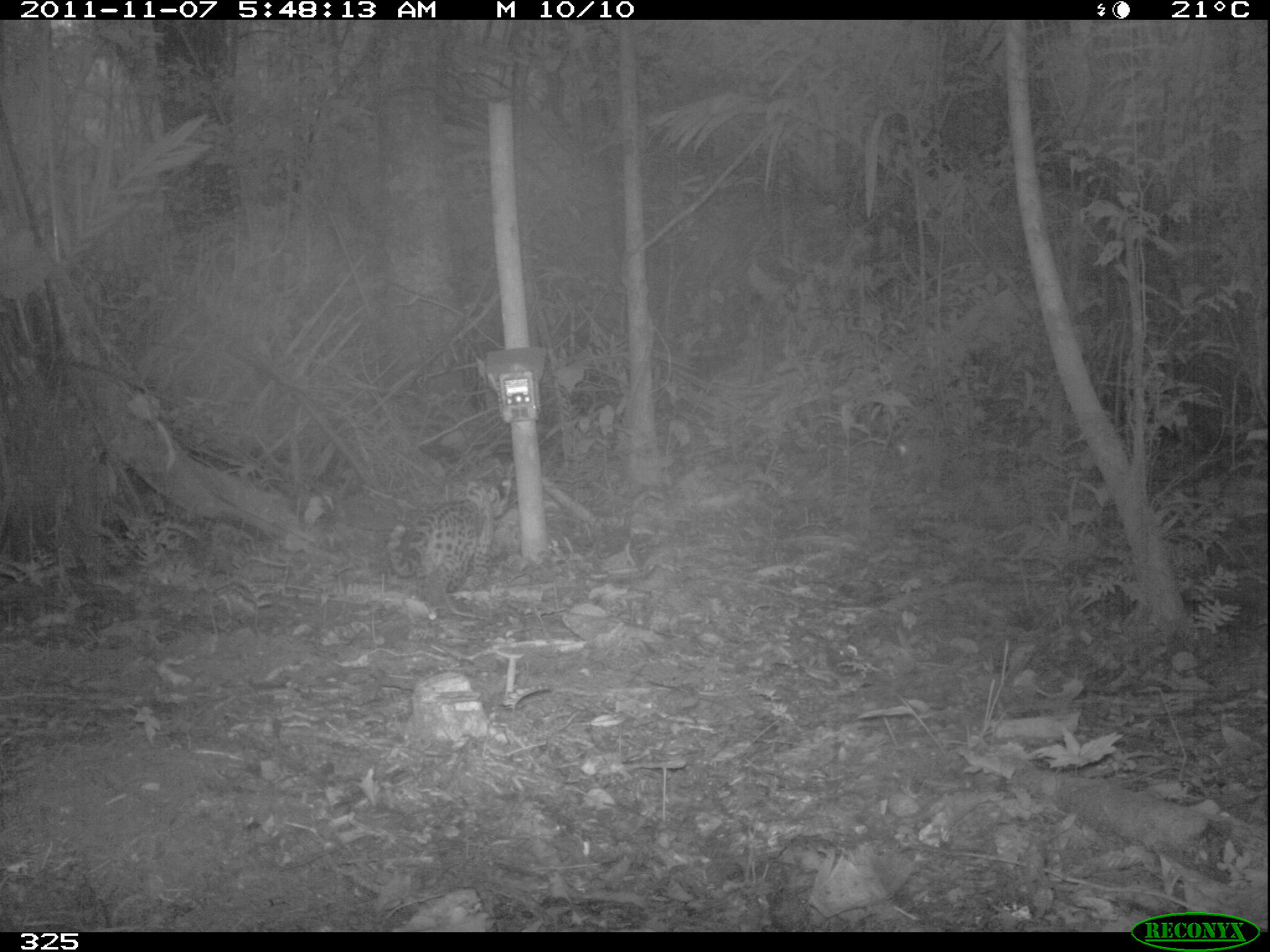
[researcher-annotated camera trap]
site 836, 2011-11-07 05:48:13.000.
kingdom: Animalia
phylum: Chordata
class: Mammalia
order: Carnivora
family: Felidae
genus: Leopardus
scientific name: Leopardus pardalis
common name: ocelot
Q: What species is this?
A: Leopardus pardalis (ocelot).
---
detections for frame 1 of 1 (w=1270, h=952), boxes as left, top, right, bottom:
leopardus pardalis: 386, 477, 509, 619